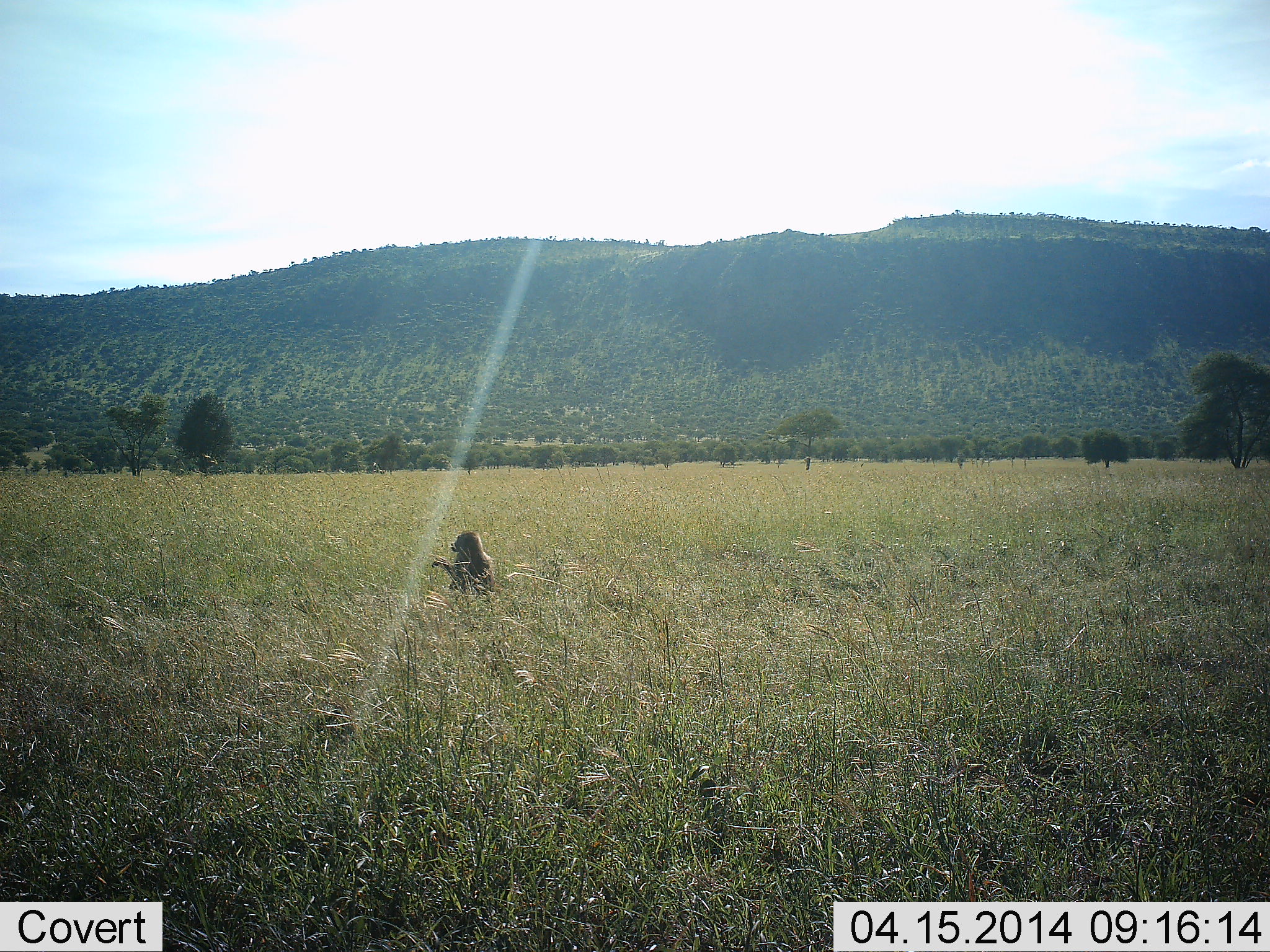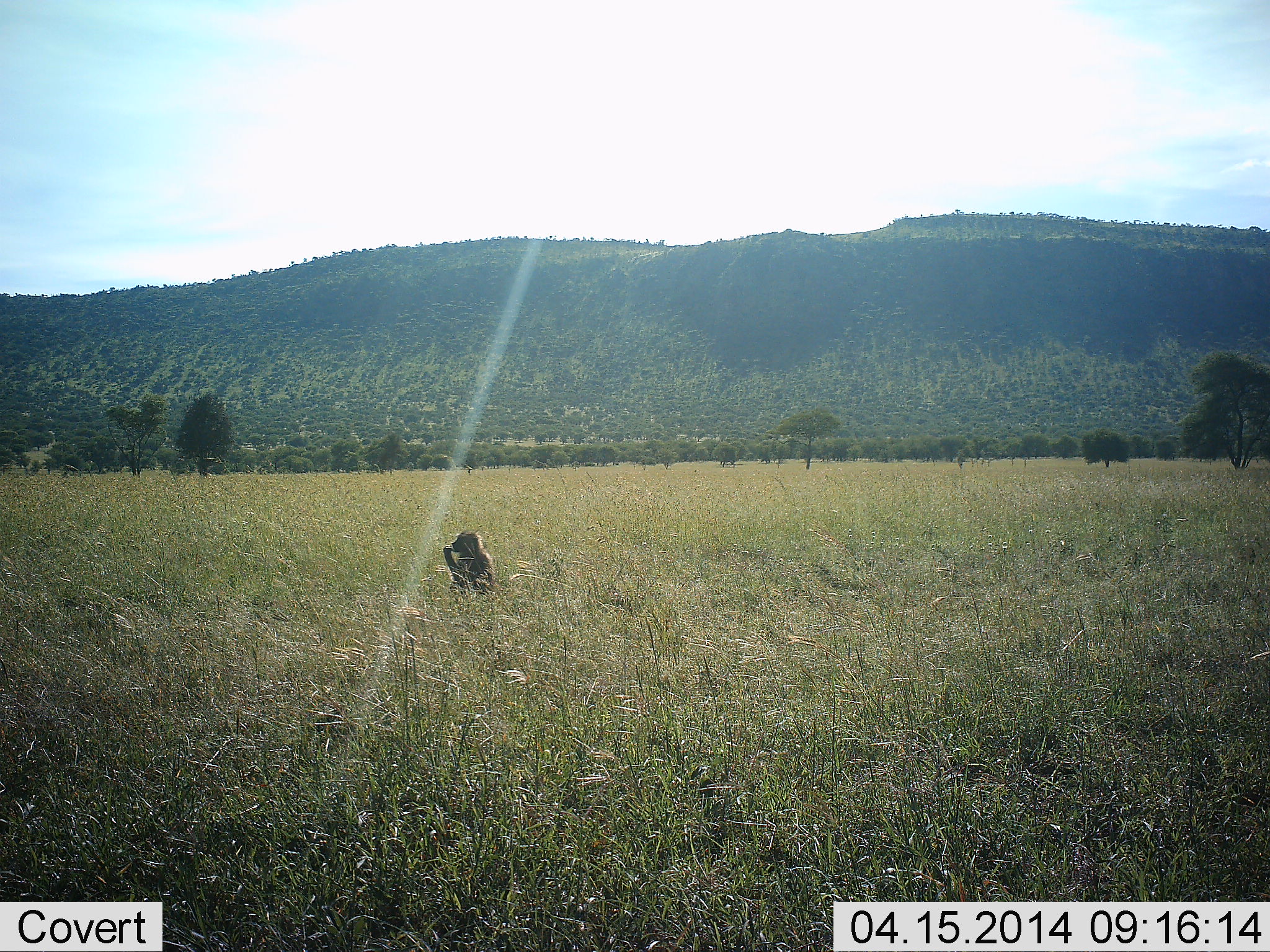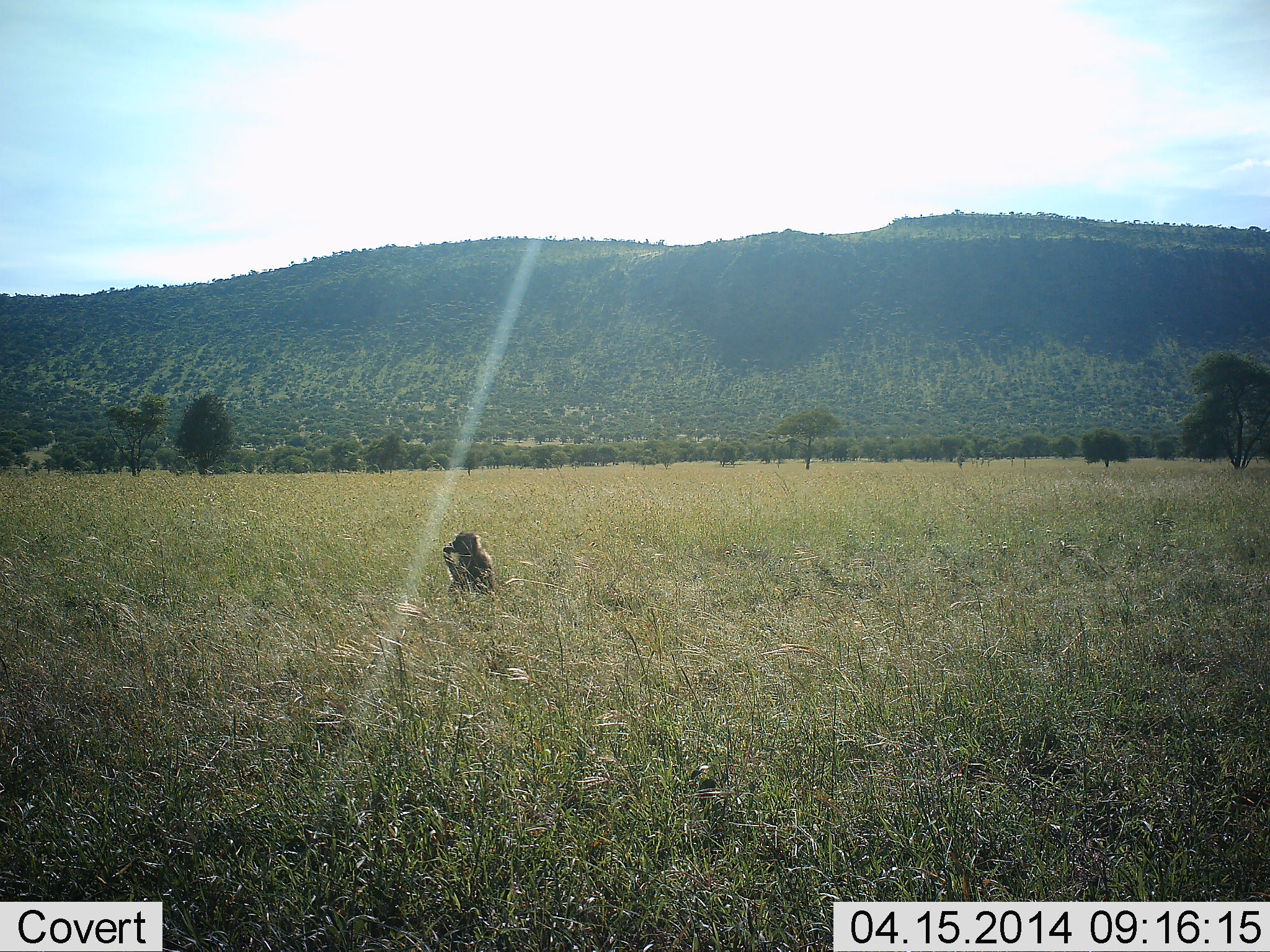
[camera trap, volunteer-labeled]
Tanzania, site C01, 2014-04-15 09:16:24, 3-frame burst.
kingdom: Animalia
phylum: Chordata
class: Mammalia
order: Primates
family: Cercopithecidae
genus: Papio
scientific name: Papio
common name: baboon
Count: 1.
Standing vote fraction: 0%.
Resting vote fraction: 10%.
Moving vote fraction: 0%.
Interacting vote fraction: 0%.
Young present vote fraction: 0%.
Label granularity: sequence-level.